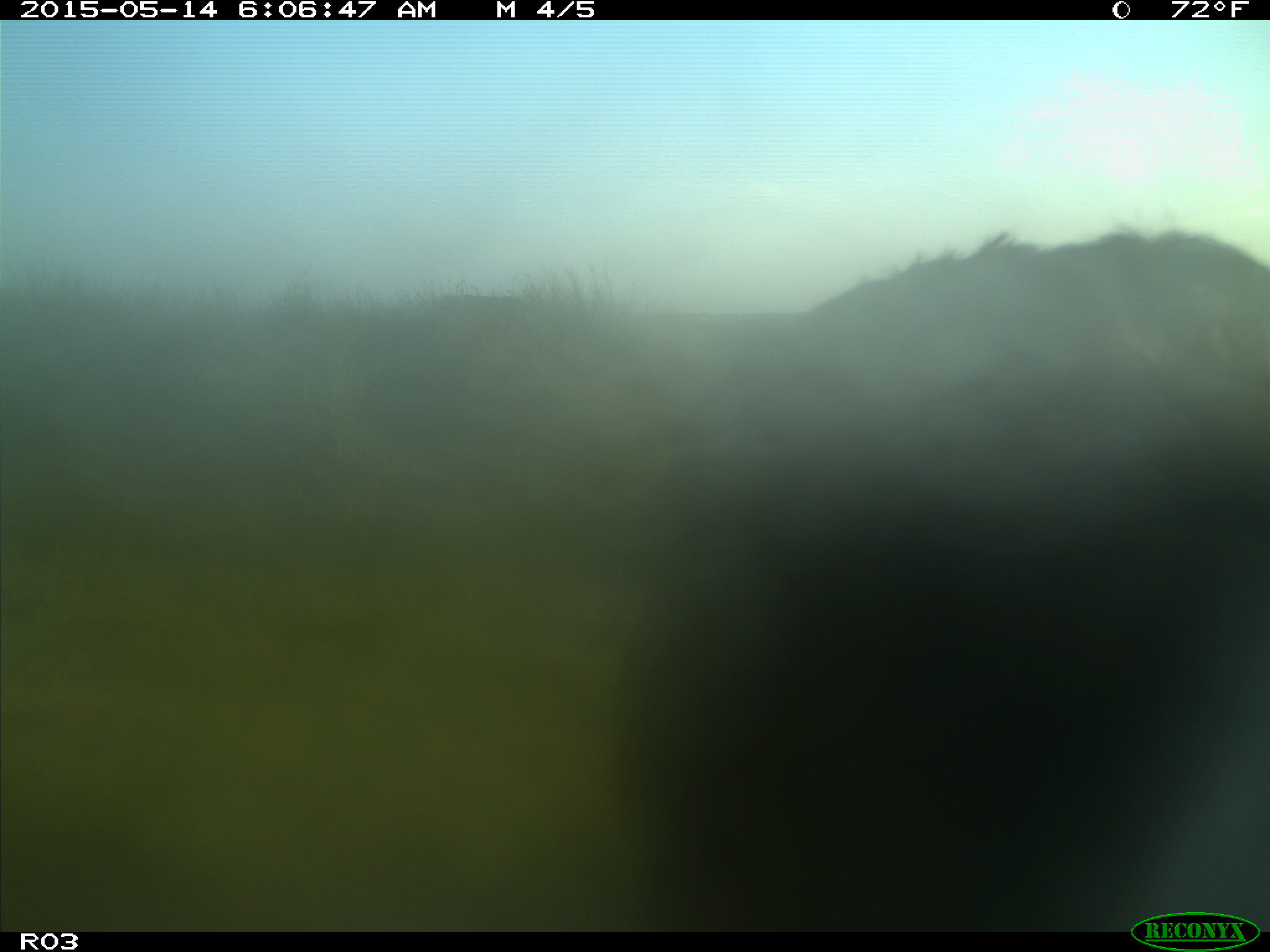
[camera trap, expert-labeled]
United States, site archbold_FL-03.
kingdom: Animalia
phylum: Chordata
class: Mammalia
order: Artiodactyla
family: Bovidae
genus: Bos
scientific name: Bos taurus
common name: domestic cow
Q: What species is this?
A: Bos taurus (domestic cow).